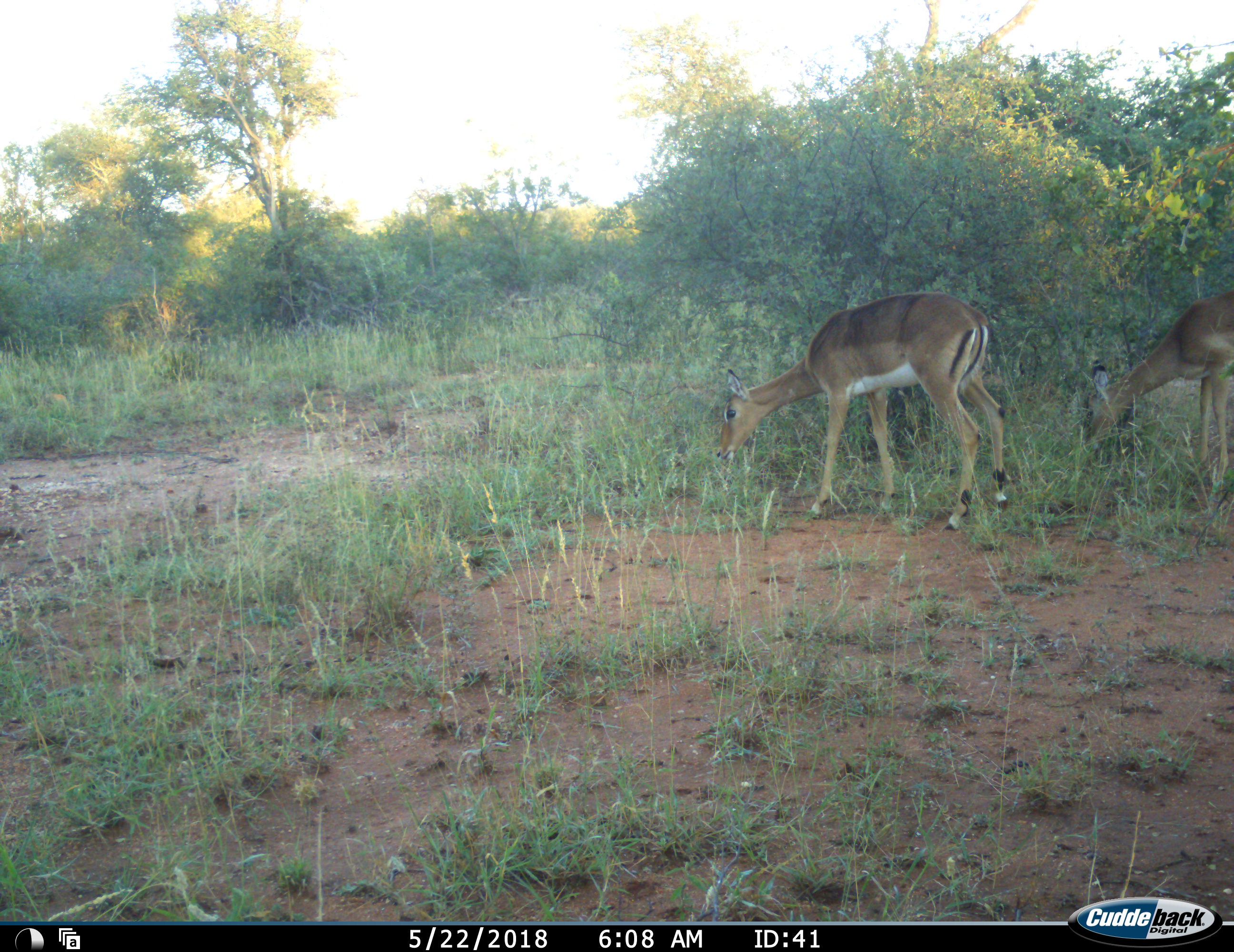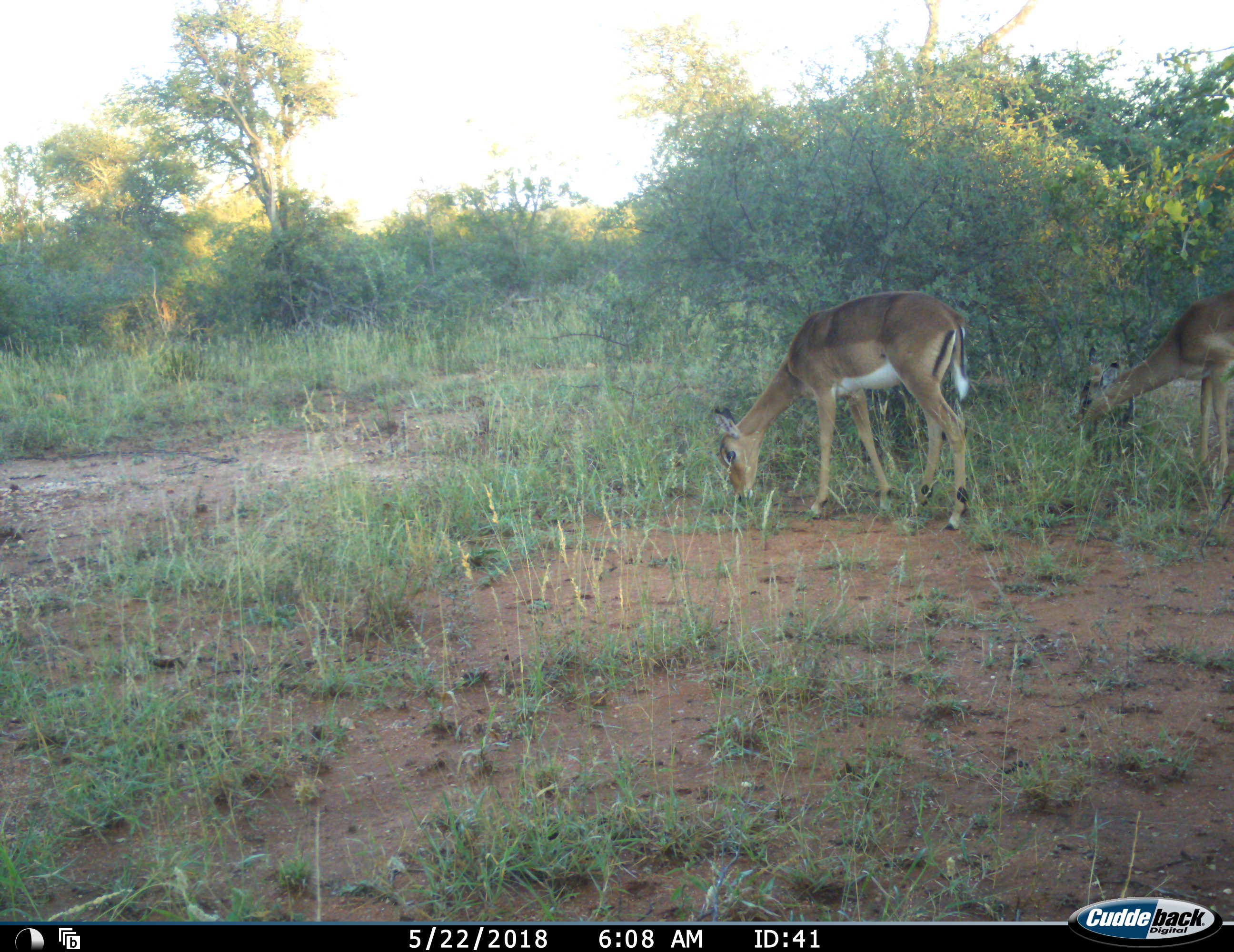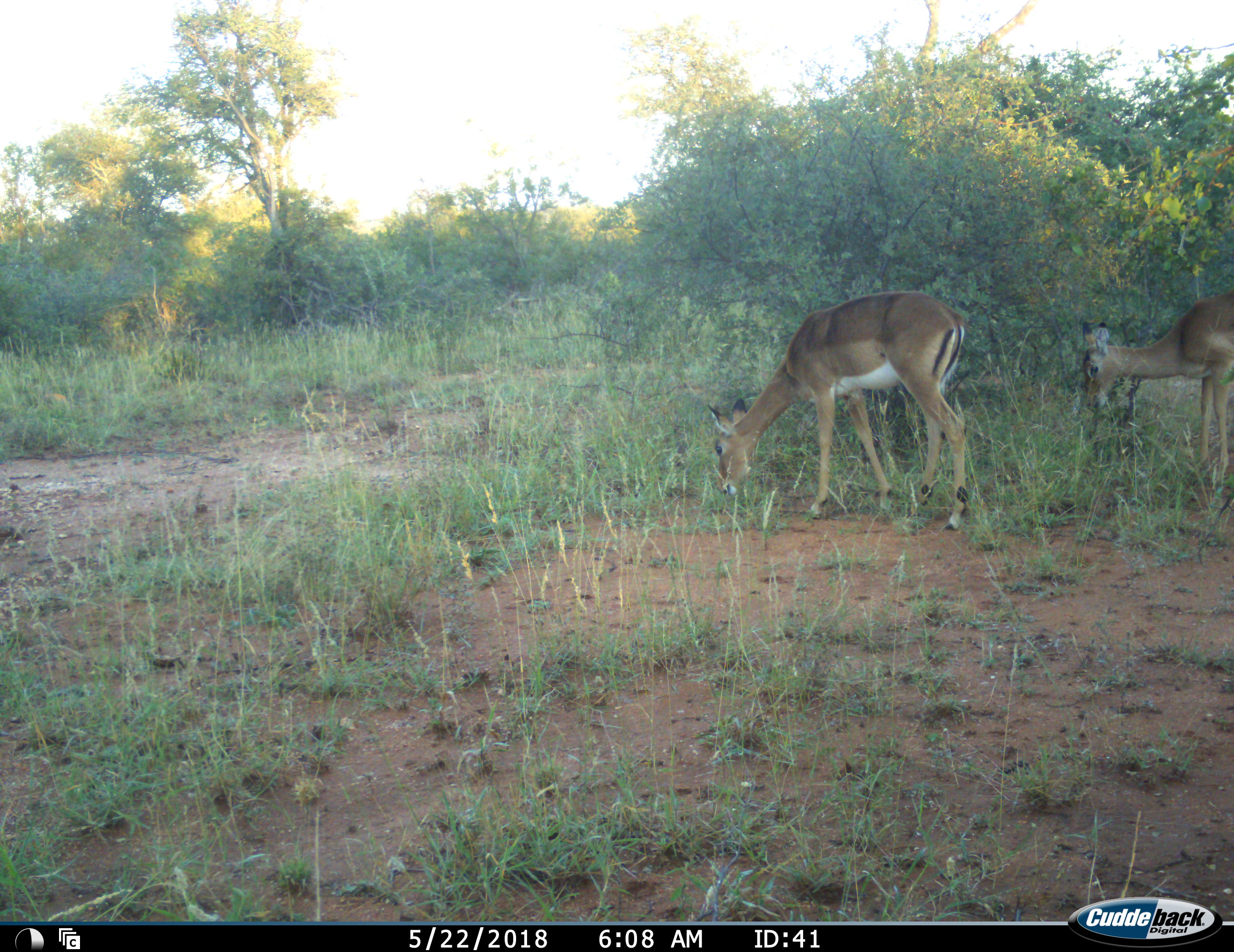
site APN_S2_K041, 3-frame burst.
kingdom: Animalia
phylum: Chordata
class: Mammalia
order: Artiodactyla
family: Bovidae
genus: Aepyceros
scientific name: Aepyceros melampus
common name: impala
Impala (Aepyceros melampus), count 2. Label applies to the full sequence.